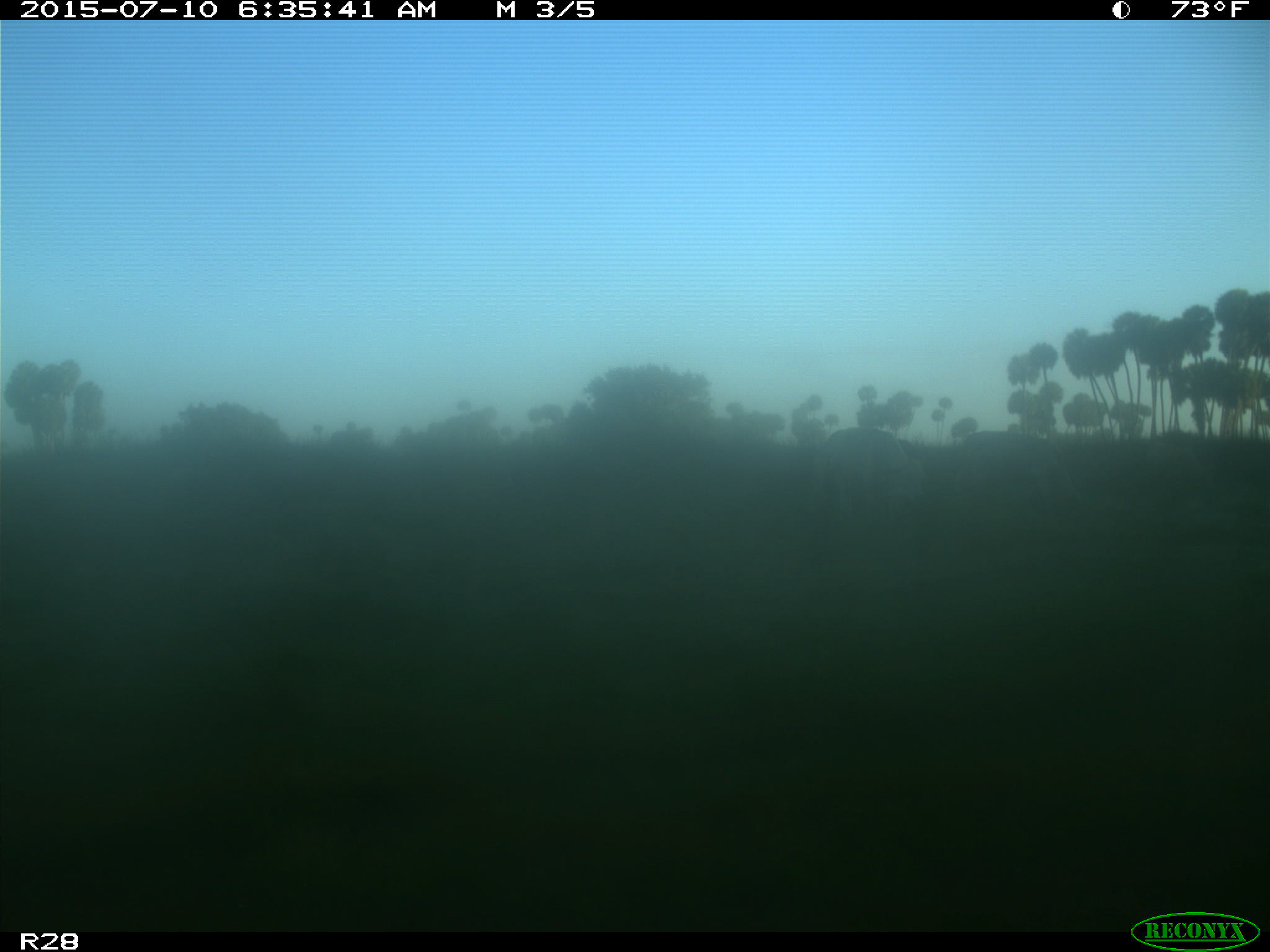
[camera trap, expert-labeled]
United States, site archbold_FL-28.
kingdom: Animalia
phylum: Chordata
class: Mammalia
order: Artiodactyla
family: Bovidae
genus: Bos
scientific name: Bos taurus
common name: domestic cow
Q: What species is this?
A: Bos taurus (domestic cow).